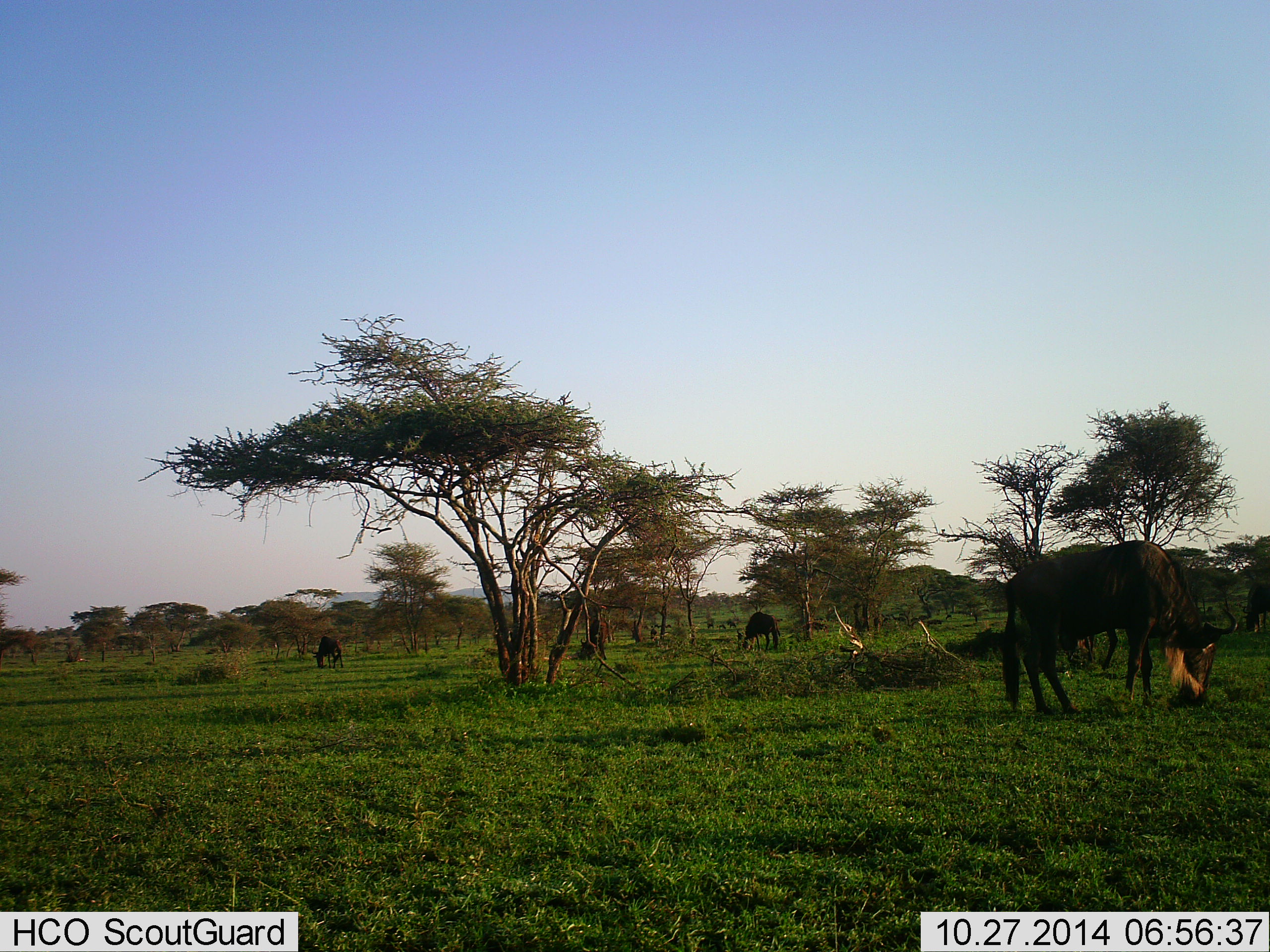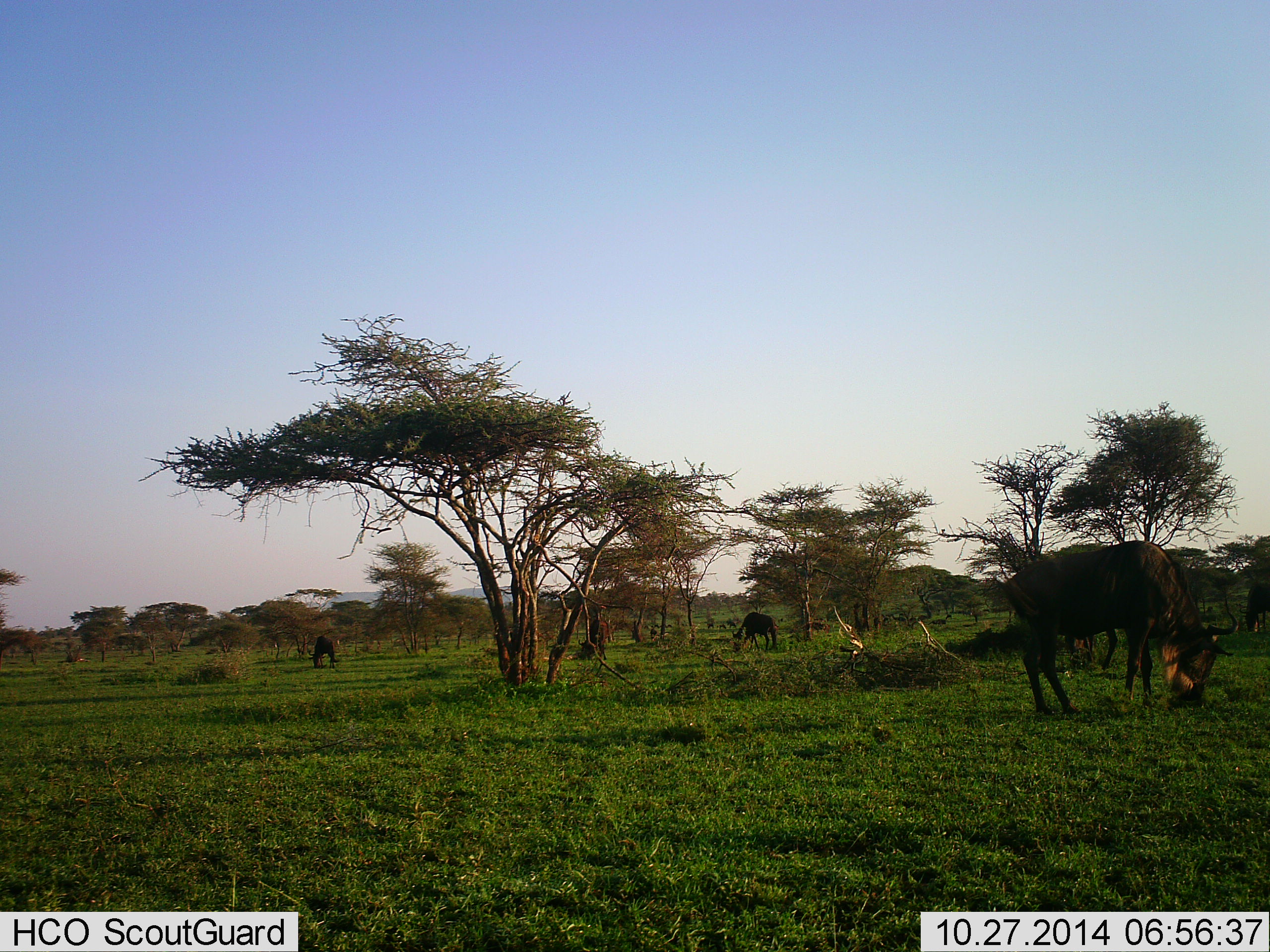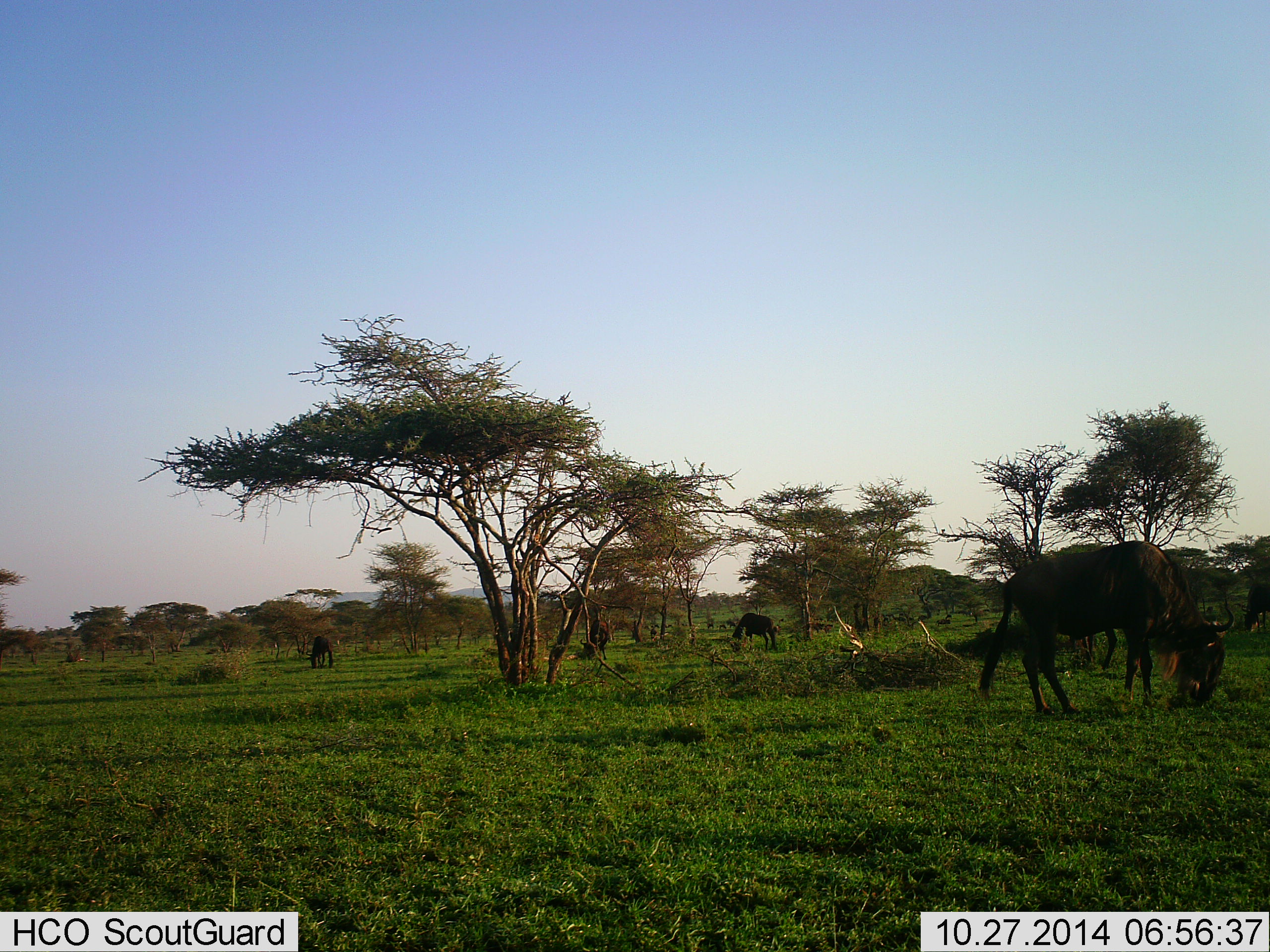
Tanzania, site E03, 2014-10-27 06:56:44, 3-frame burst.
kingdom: Animalia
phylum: Chordata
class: Mammalia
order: Artiodactyla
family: Bovidae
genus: Connochaetes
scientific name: Connochaetes taurinus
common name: blue wildebeest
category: wildebeest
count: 5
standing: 20%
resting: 0%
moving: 20%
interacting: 0%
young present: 0%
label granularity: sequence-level